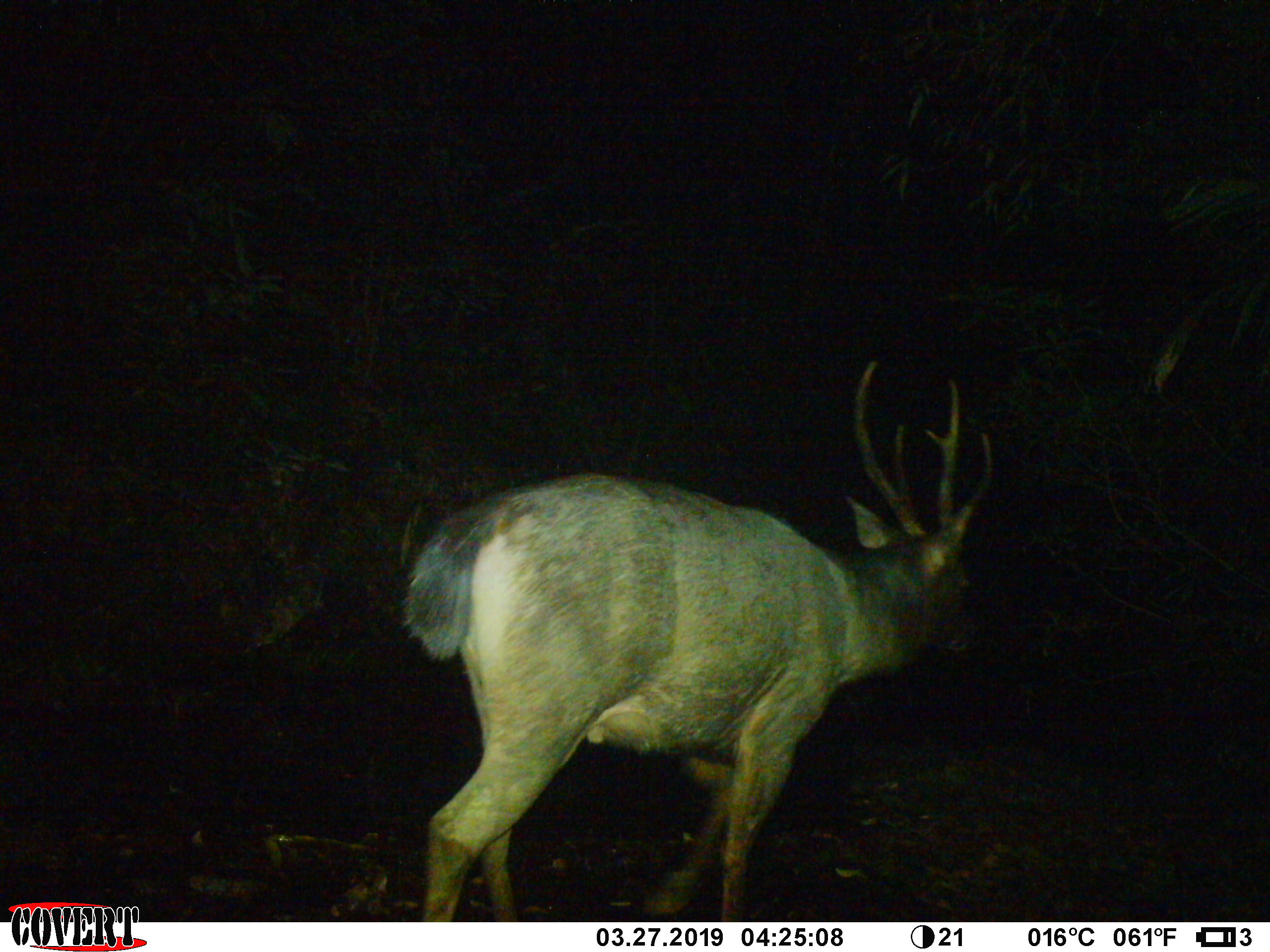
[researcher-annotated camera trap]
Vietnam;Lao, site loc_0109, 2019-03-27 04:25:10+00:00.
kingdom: Animalia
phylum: Chordata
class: Mammalia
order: Artiodactyla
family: Cervidae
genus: Rusa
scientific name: Rusa unicolor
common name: sambar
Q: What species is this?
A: Sambar (Rusa unicolor).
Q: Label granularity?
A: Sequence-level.